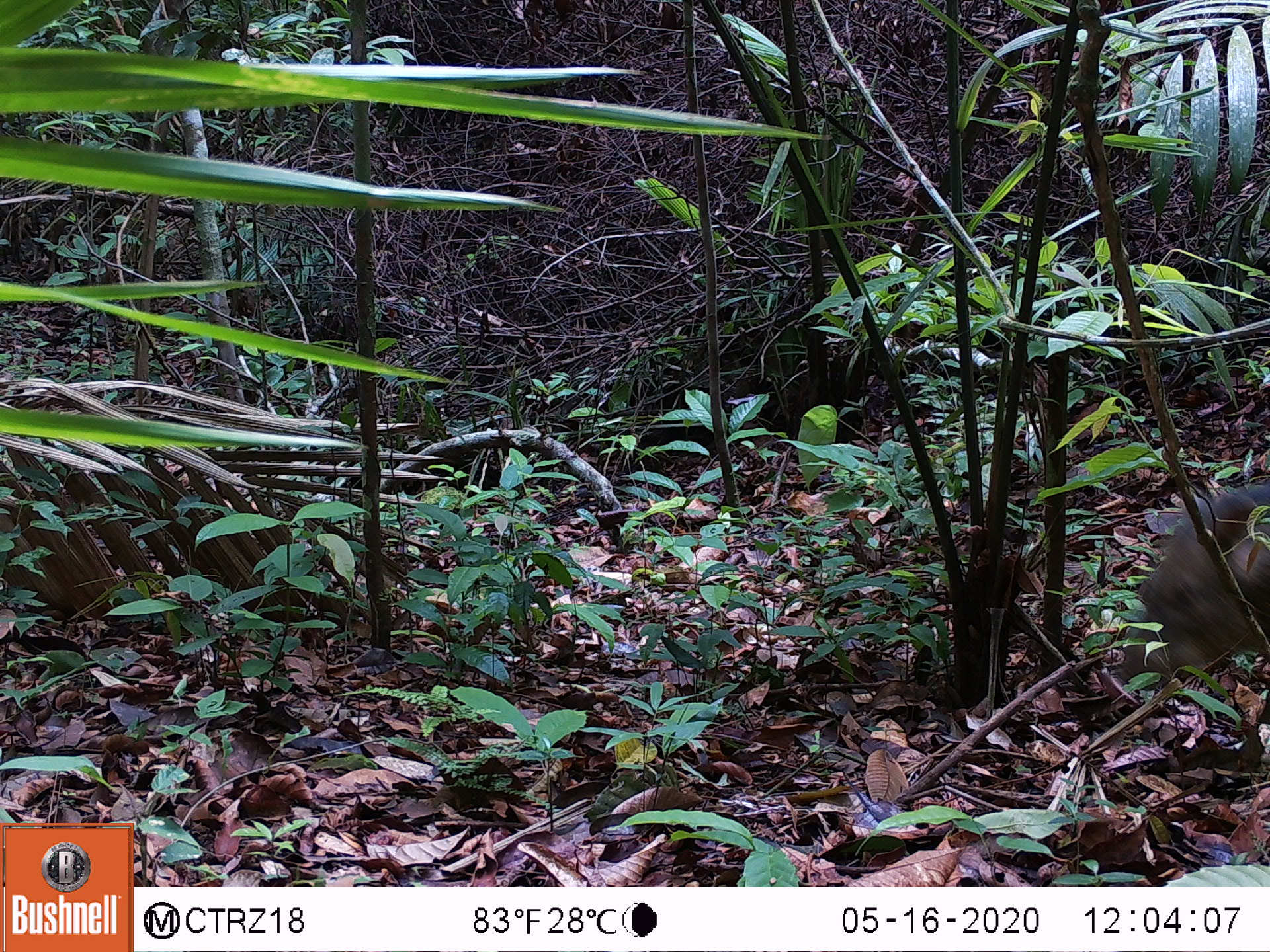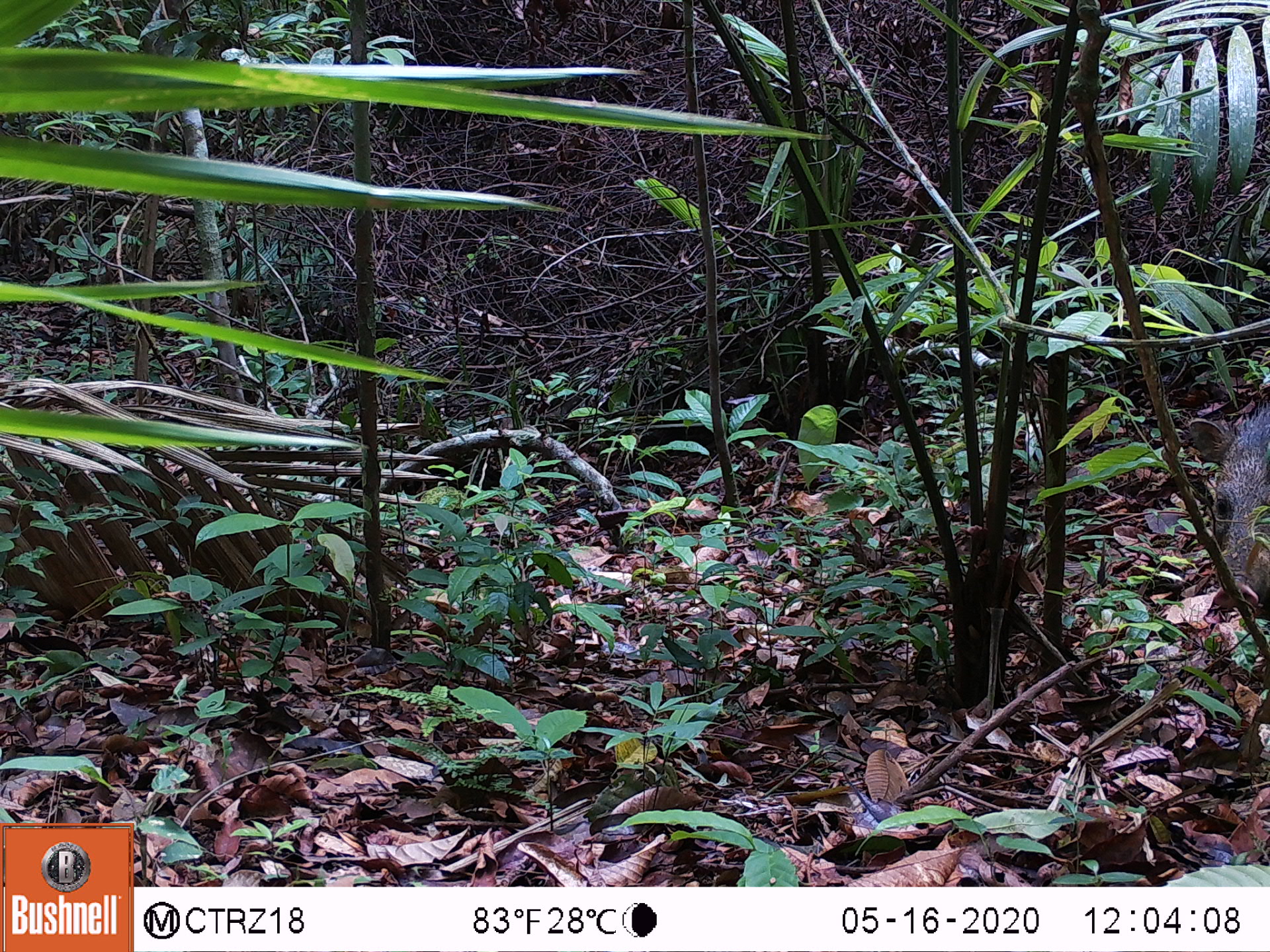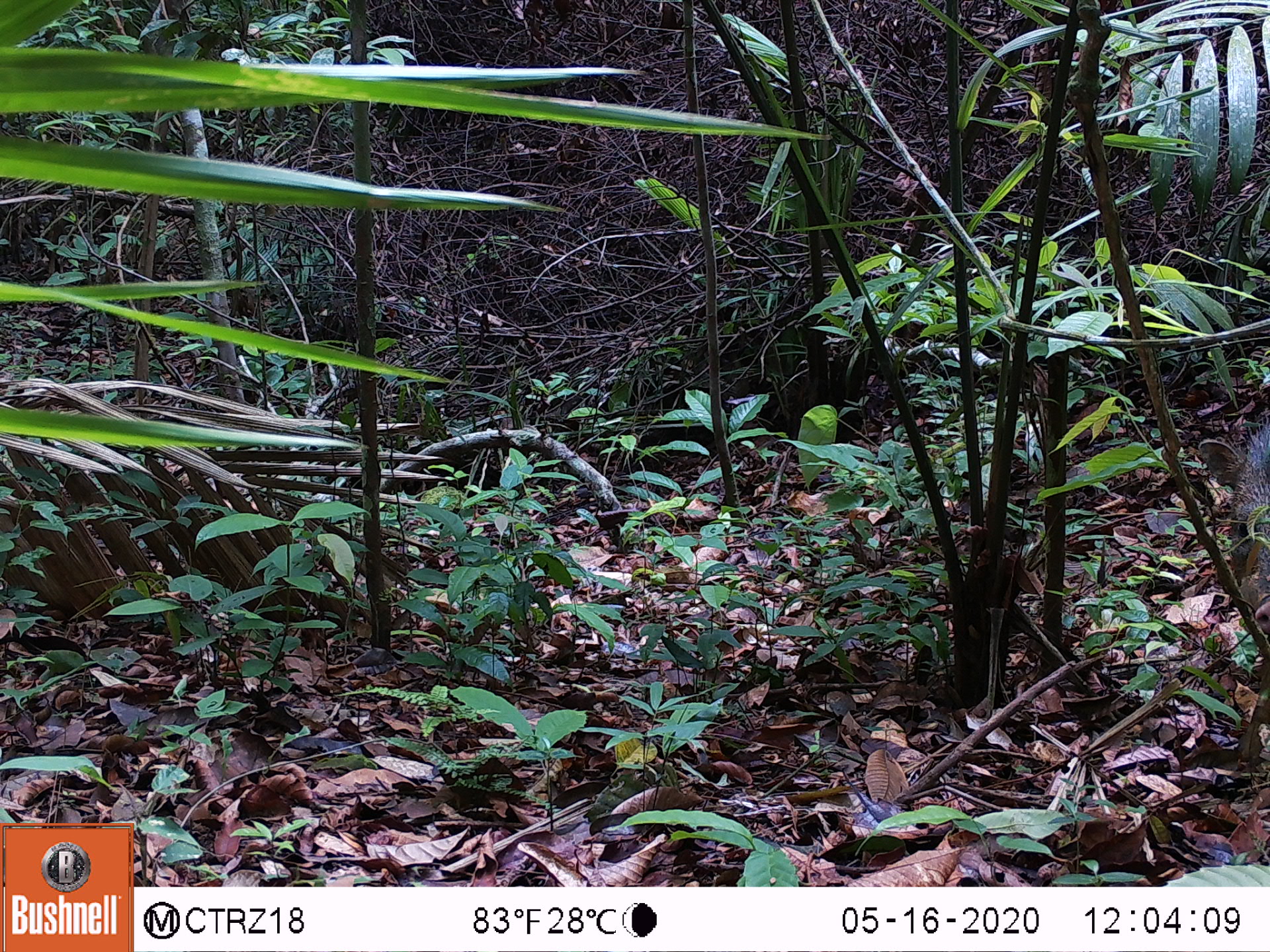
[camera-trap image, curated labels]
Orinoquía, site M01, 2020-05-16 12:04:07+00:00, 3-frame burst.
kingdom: Animalia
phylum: Chordata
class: Mammalia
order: Artiodactyla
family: Tayassuidae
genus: Pecari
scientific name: Pecari tajacu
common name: collared peccary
Collared peccary (Pecari tajacu).